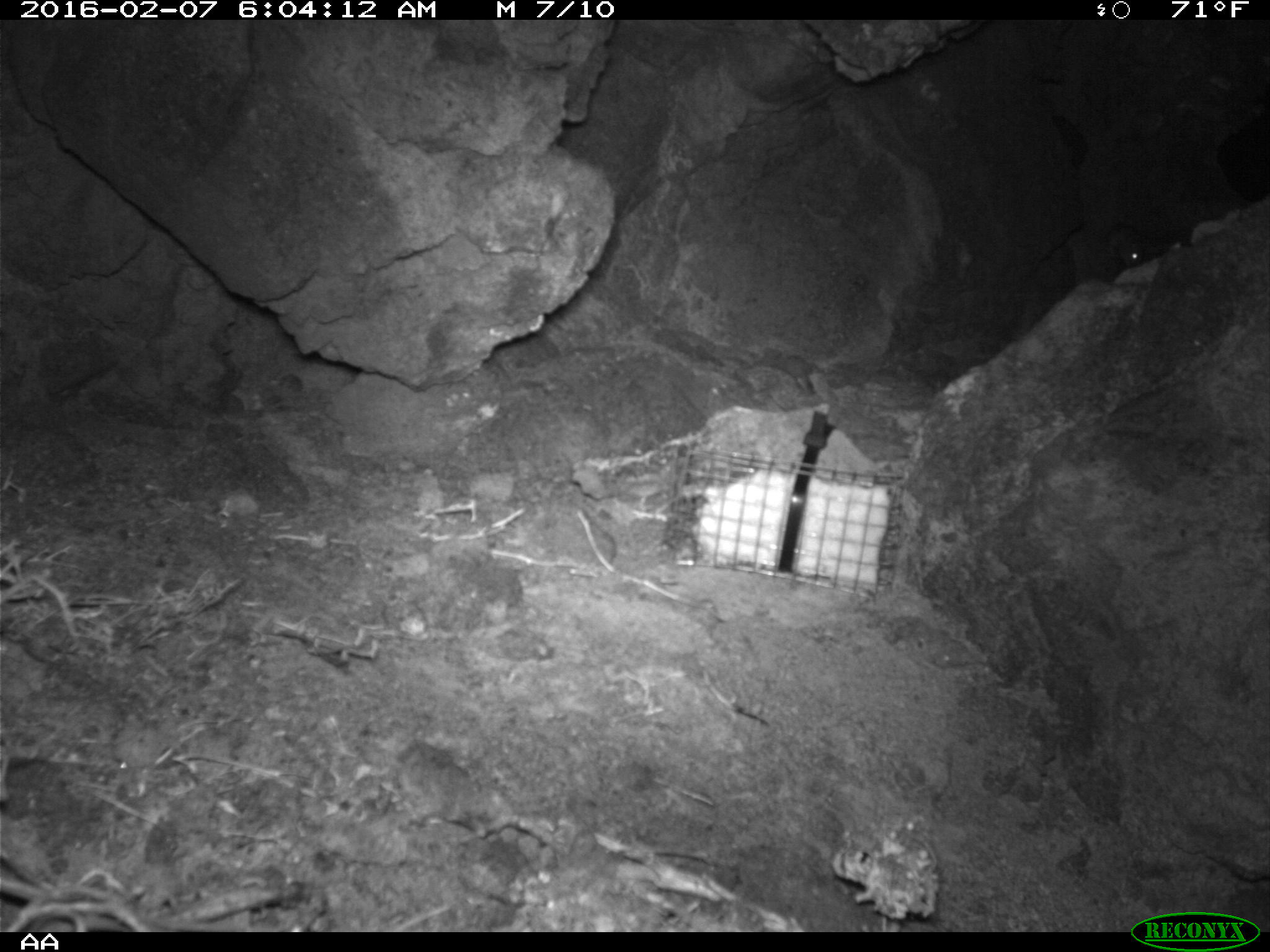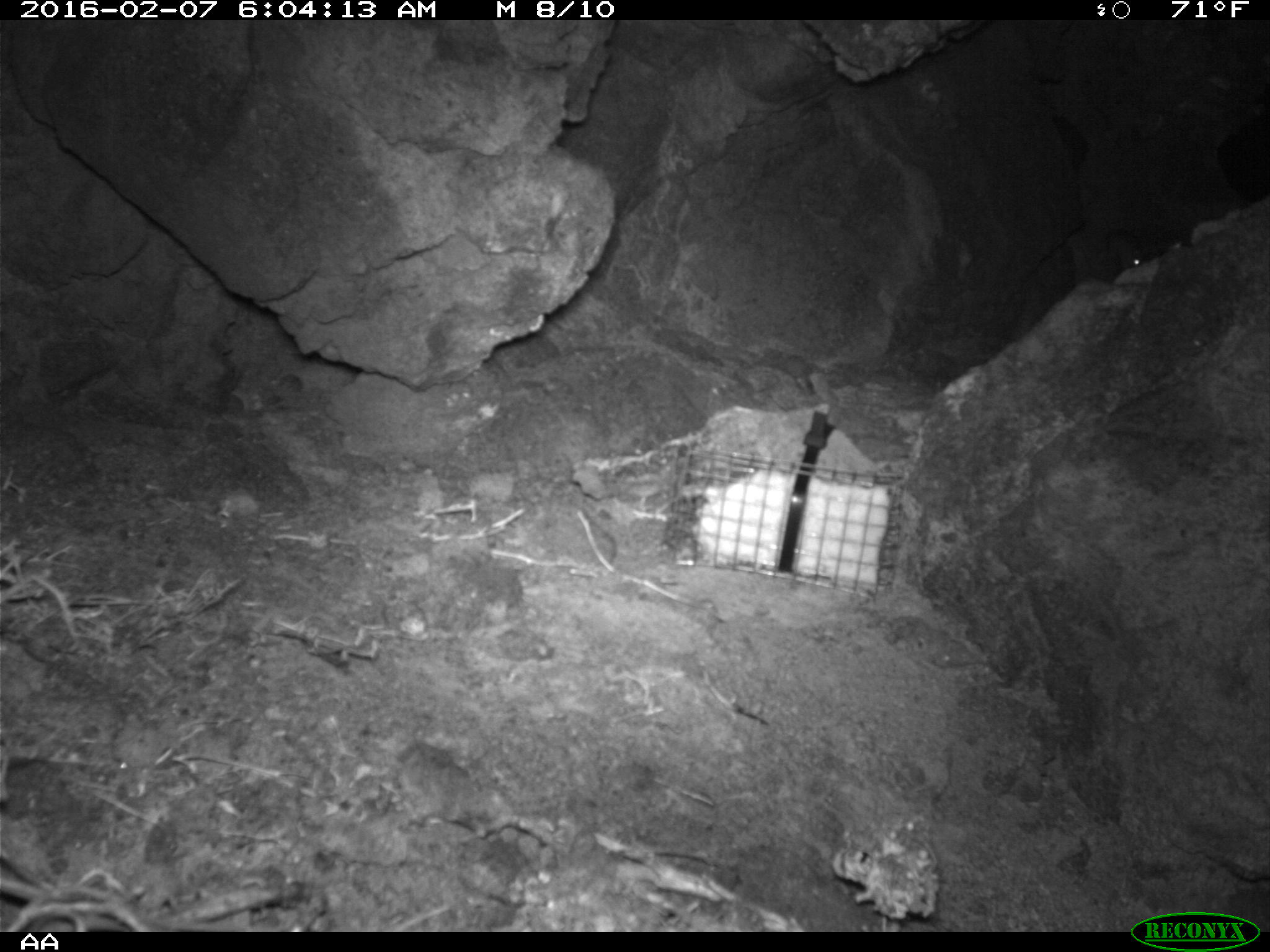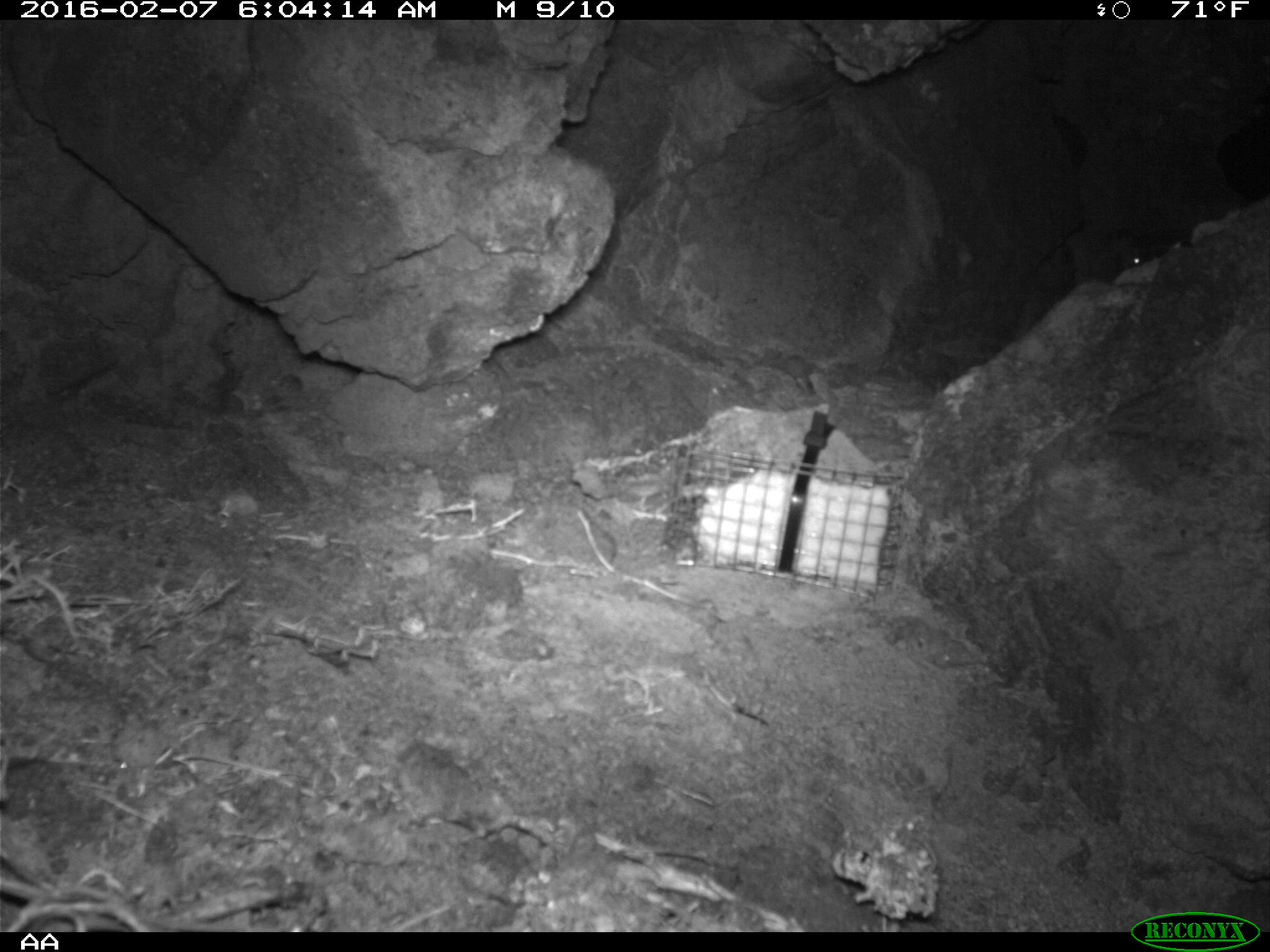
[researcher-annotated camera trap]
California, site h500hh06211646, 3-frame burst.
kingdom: Animalia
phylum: Chordata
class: Mammalia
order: Rodentia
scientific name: Rodentia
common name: rodent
Rodent (Rodentia).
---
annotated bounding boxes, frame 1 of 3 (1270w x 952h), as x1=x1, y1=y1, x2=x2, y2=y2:
rodent: x1=1104, y1=221, x2=1144, y2=267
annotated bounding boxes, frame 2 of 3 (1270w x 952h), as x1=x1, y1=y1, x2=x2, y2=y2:
rodent: x1=1098, y1=218, x2=1143, y2=268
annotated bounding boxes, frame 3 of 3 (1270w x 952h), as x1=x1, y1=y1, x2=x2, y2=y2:
rodent: x1=1109, y1=232, x2=1141, y2=268